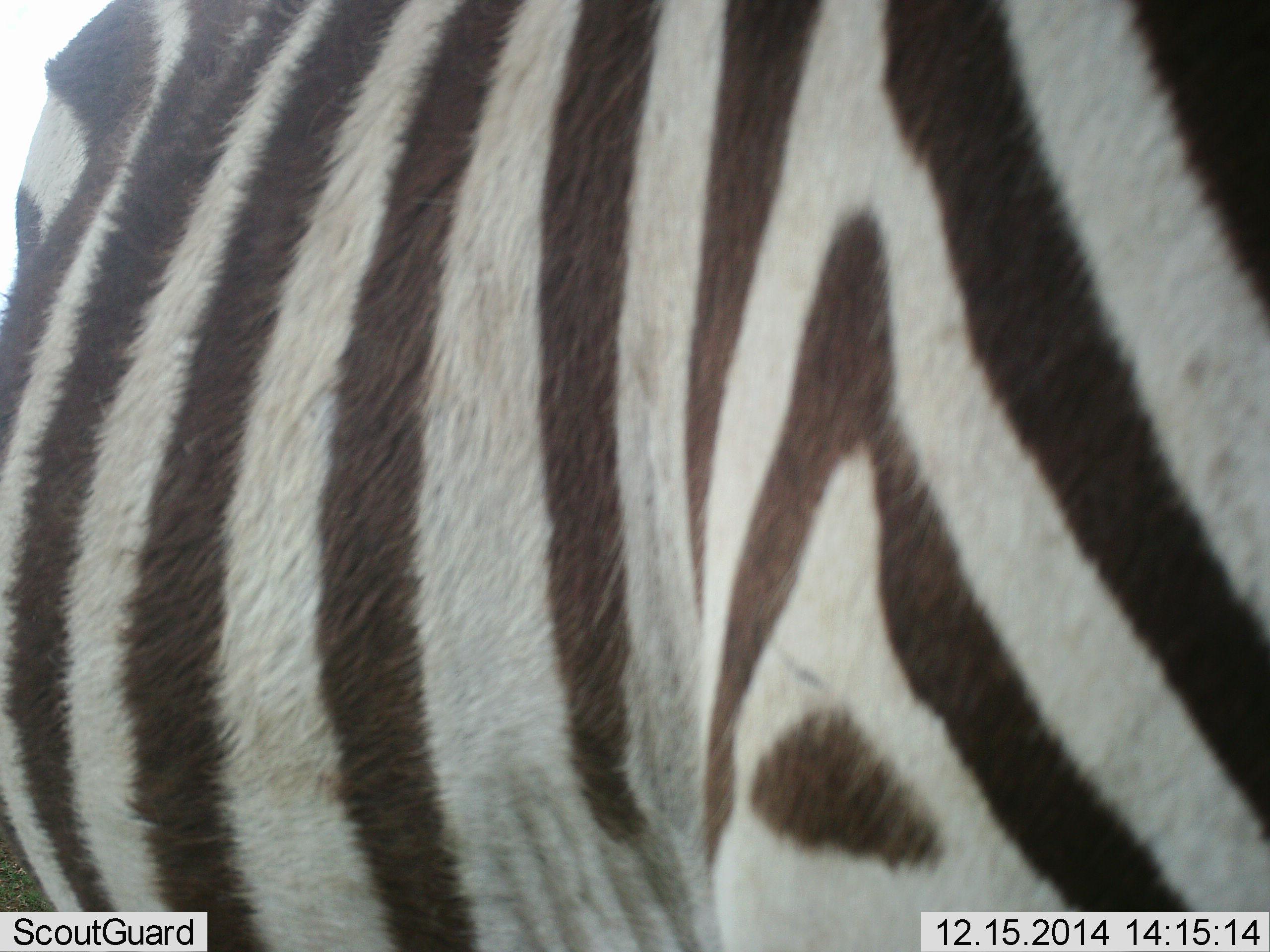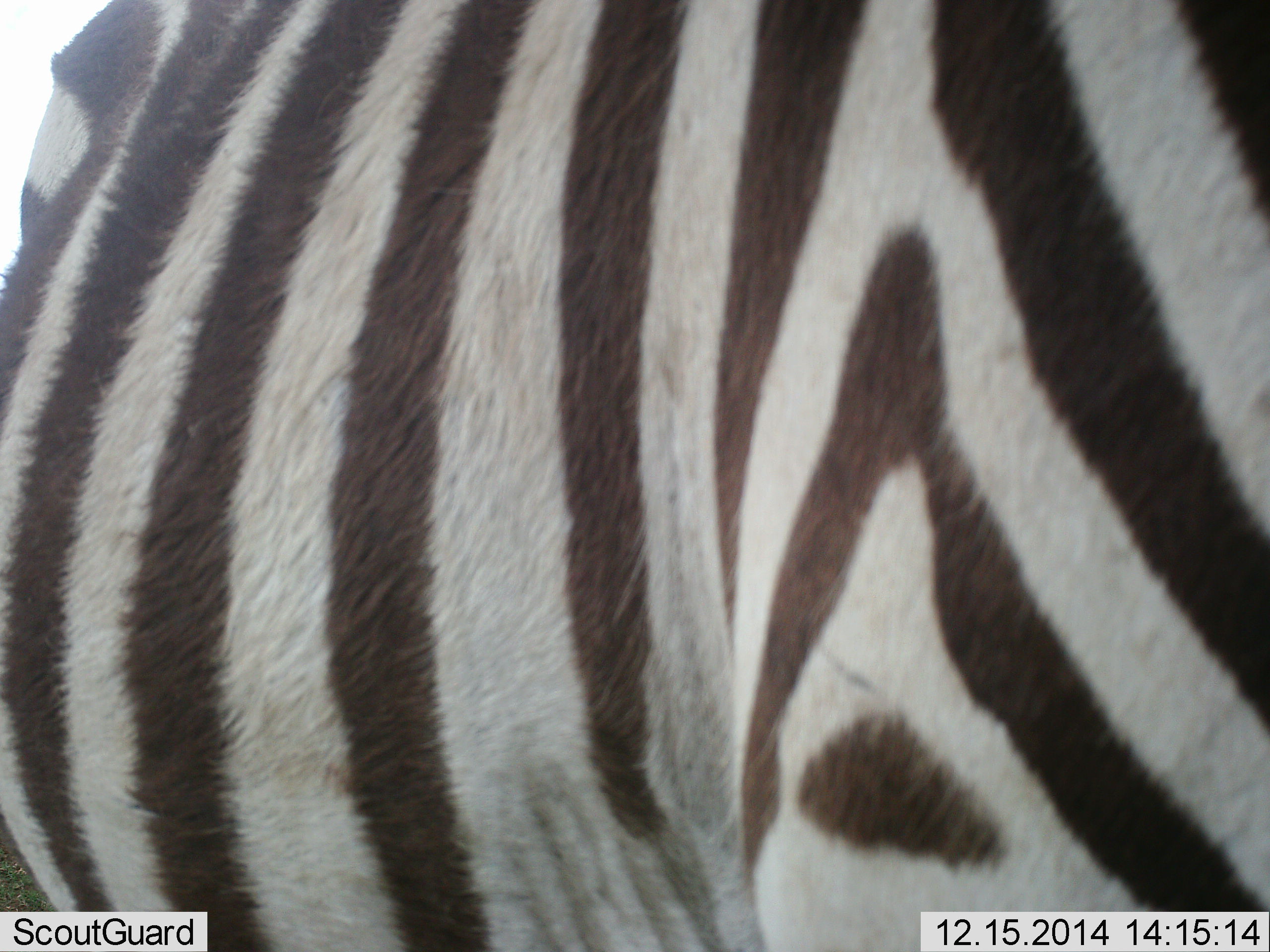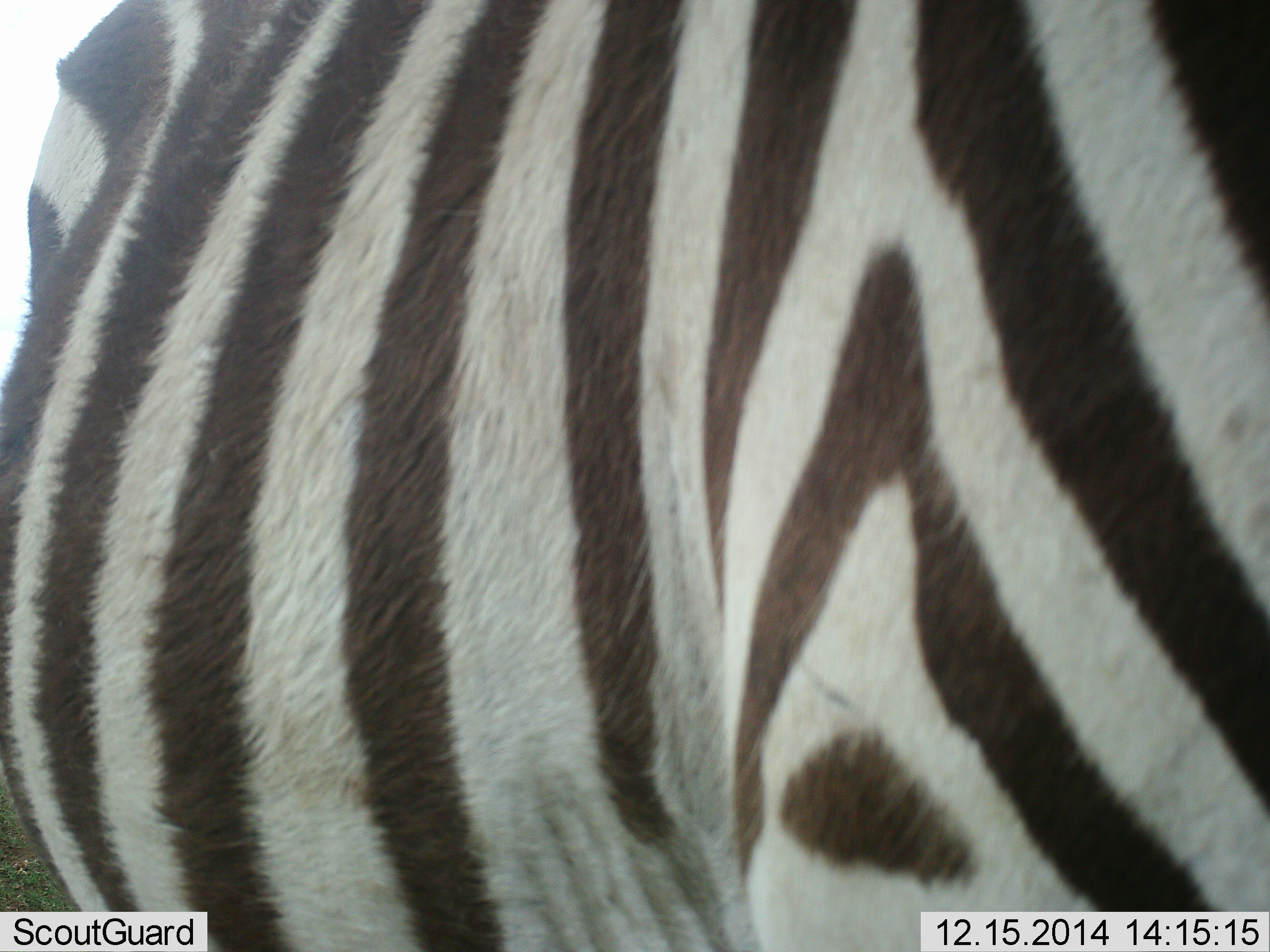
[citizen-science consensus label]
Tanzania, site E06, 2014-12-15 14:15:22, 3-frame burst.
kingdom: Animalia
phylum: Chordata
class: Mammalia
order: Perissodactyla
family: Equidae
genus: Equus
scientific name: Equus quagga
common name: plains zebra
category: zebra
Zebra (plains zebra) (Equus quagga), count 1. Behavior (volunteer vote fractions): standing 80%, resting 0%, moving 20%, interacting 0%. Young present (vote fraction): 0%. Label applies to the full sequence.